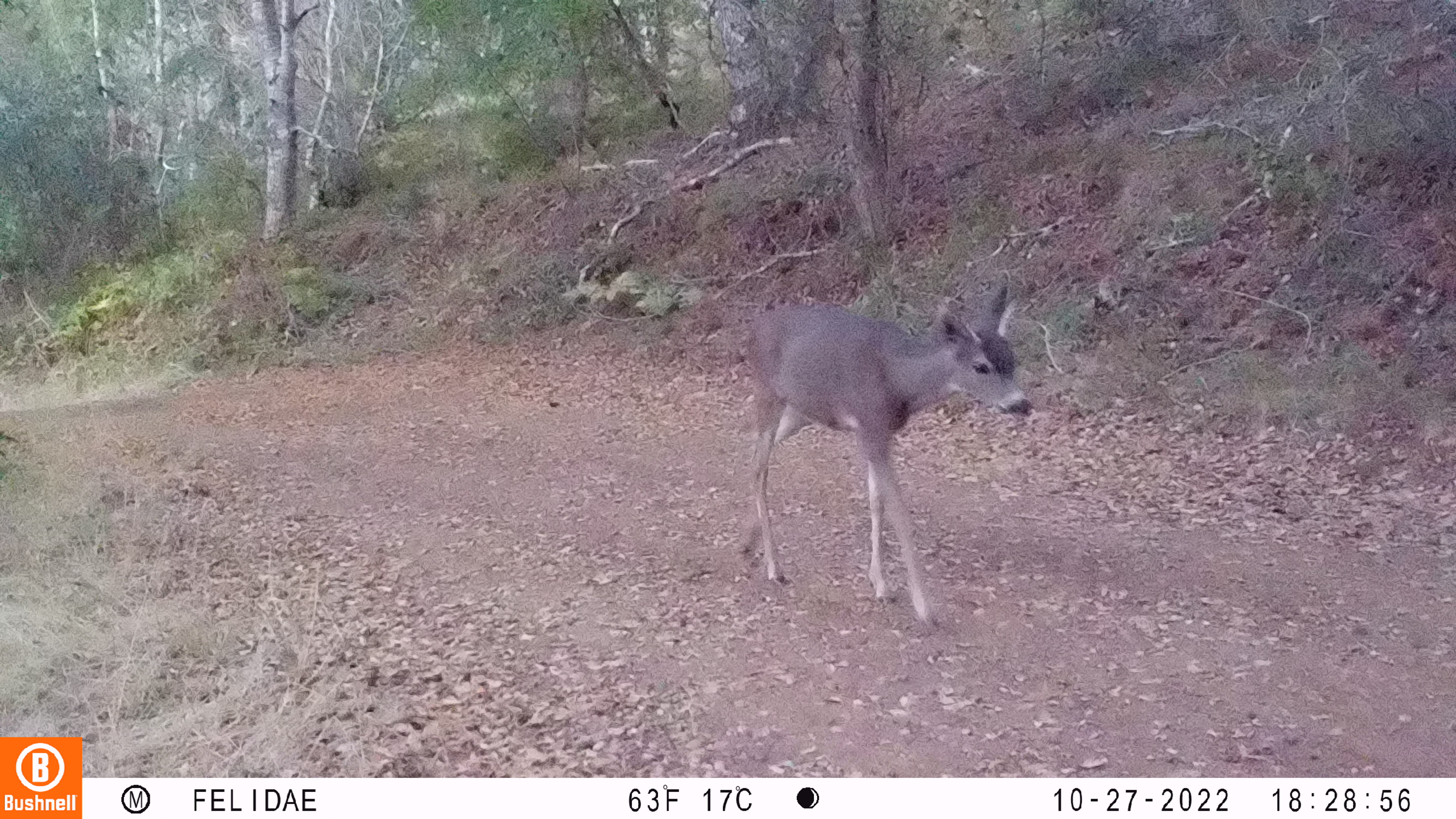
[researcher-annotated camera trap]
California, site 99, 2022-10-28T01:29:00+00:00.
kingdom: Animalia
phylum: Chordata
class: Mammalia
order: Artiodactyla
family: Cervidae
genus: Odocoileus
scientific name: Odocoileus hemionus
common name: mule deer